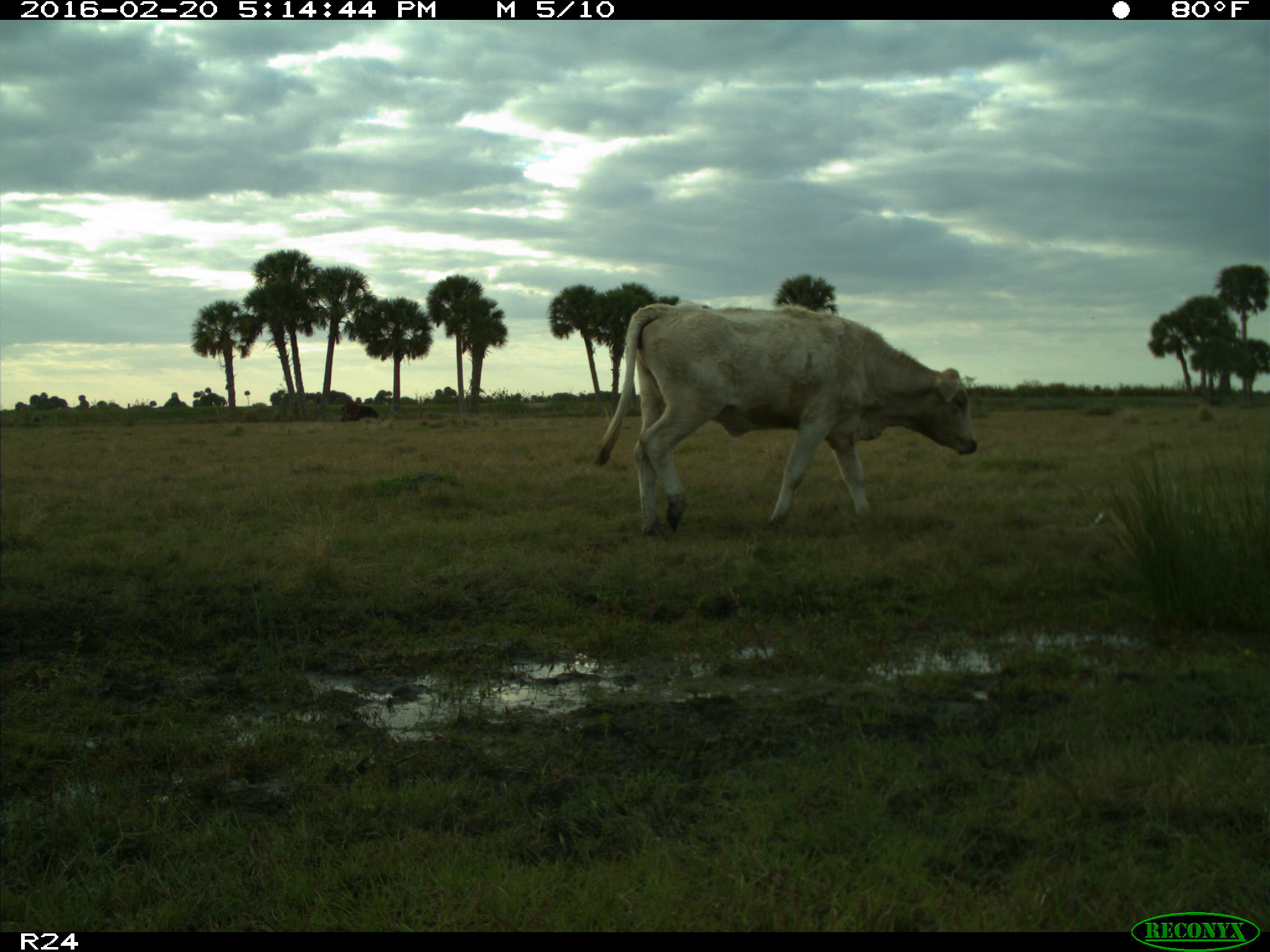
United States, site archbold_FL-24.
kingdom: Animalia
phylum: Chordata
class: Mammalia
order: Artiodactyla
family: Bovidae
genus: Bos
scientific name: Bos taurus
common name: domestic cow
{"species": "Bos taurus (domestic cow)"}